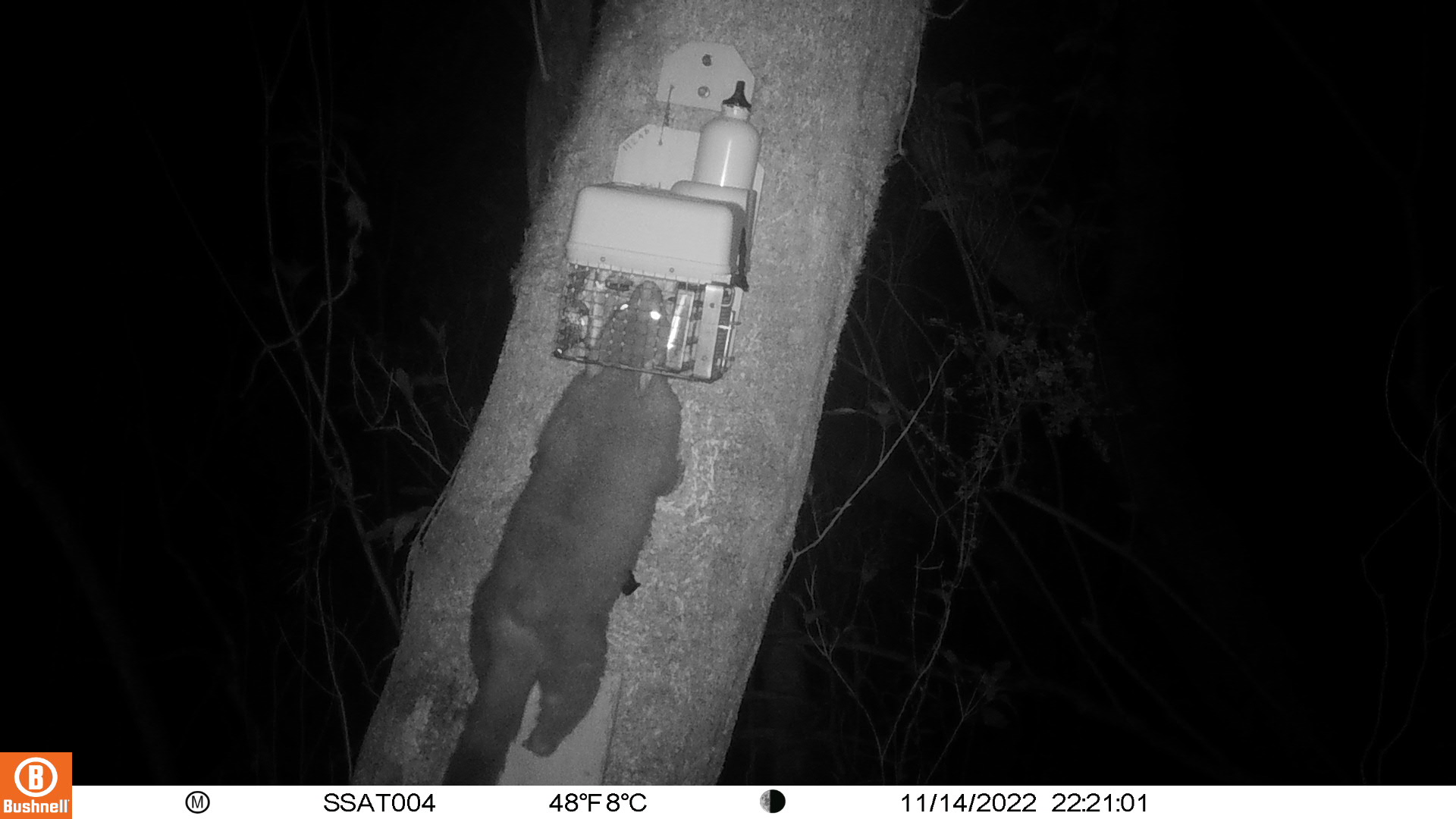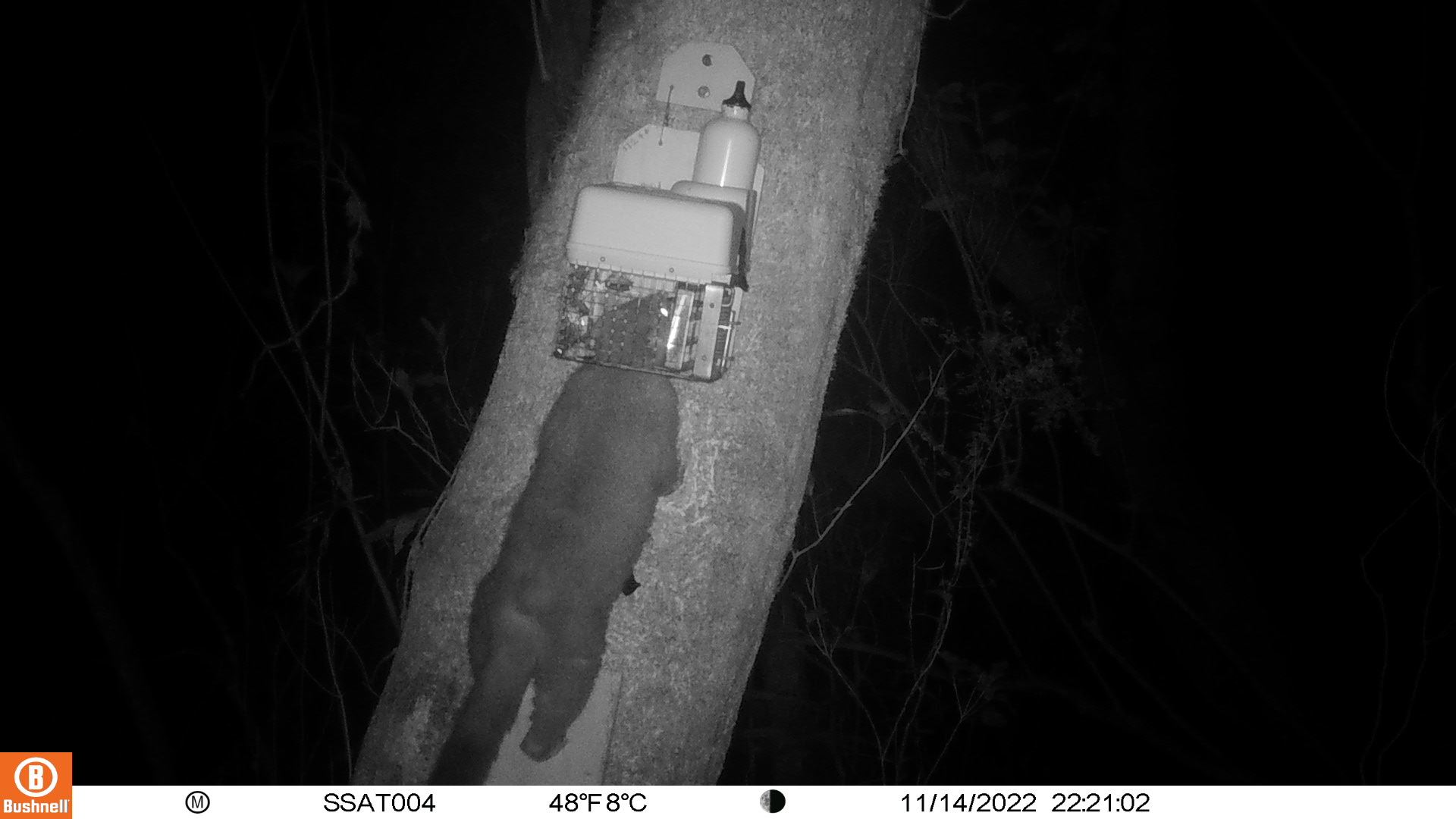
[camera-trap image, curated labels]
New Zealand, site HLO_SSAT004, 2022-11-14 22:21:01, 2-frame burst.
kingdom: Animalia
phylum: Chordata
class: Mammalia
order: Diprotodontia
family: Phalangeridae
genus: Trichosurus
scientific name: Trichosurus vulpecula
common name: common brushtail possum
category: possum